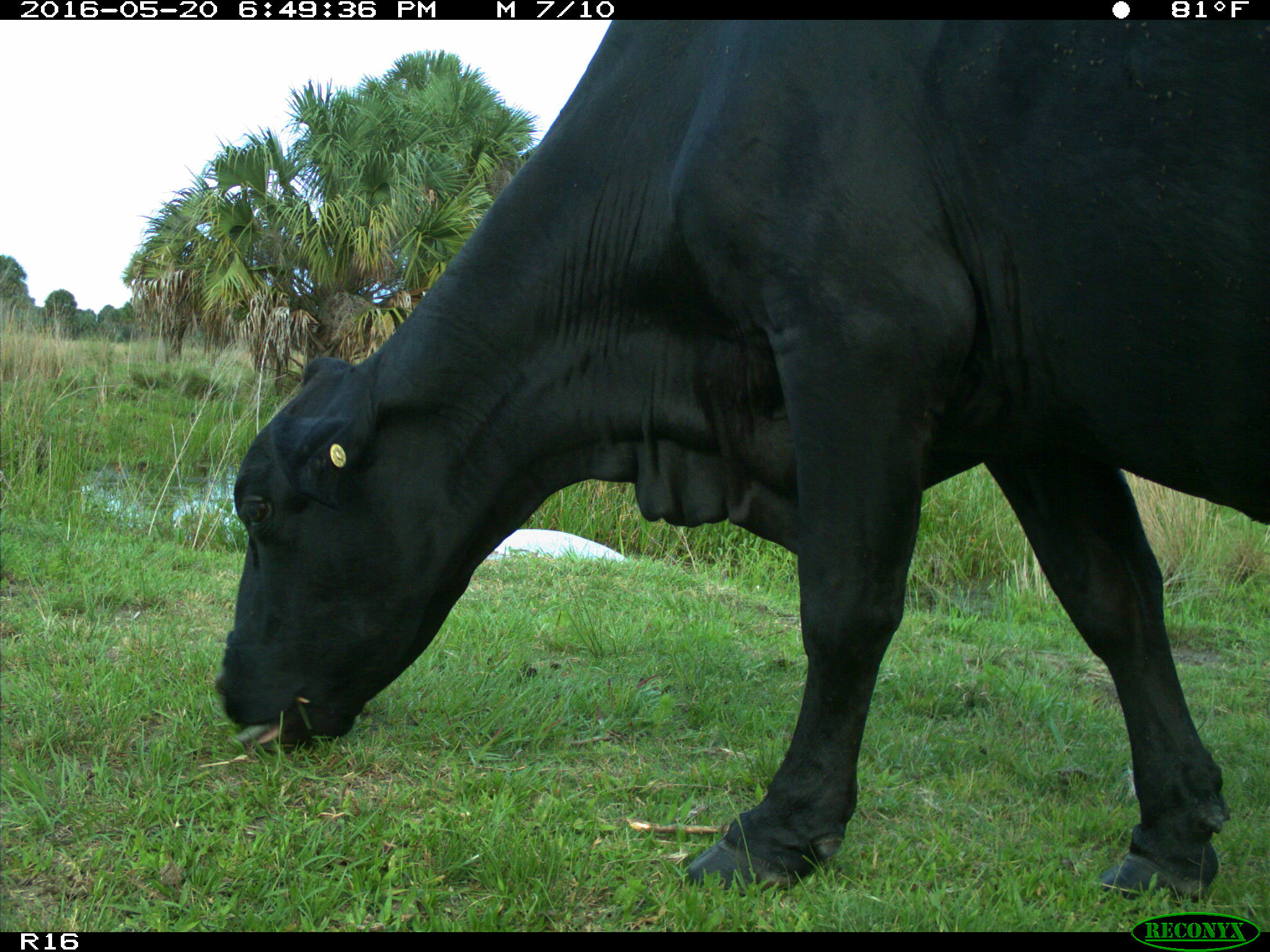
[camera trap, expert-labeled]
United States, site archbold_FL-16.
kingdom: Animalia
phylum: Chordata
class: Mammalia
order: Artiodactyla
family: Bovidae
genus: Bos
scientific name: Bos taurus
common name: domestic cow